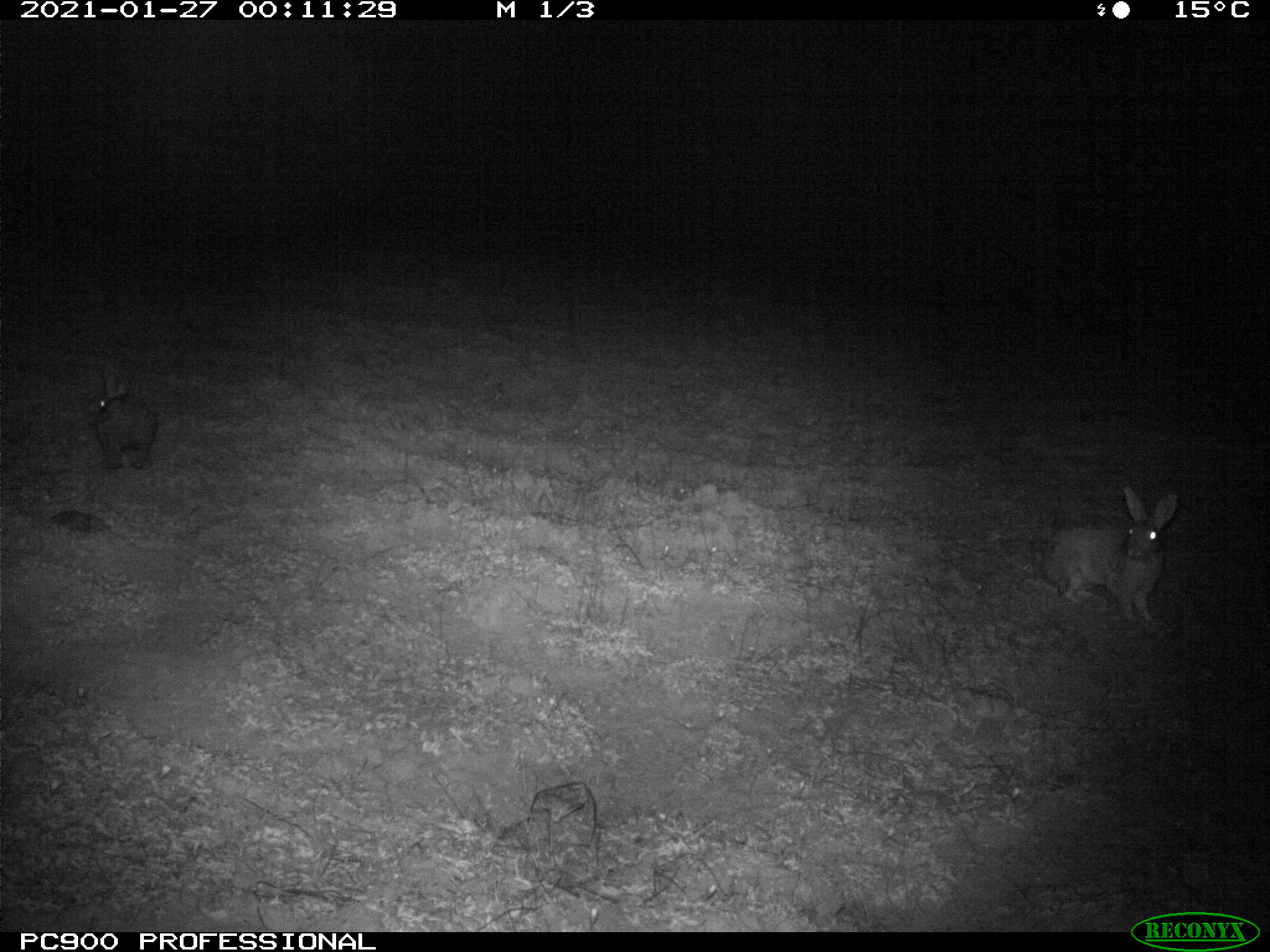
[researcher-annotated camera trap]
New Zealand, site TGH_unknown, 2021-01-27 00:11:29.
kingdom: Animalia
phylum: Chordata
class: Mammalia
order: Lagomorpha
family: Leporidae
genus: Oryctolagus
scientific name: Oryctolagus cuniculus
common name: european rabbit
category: rabbit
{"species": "rabbit (european rabbit) (Oryctolagus cuniculus)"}